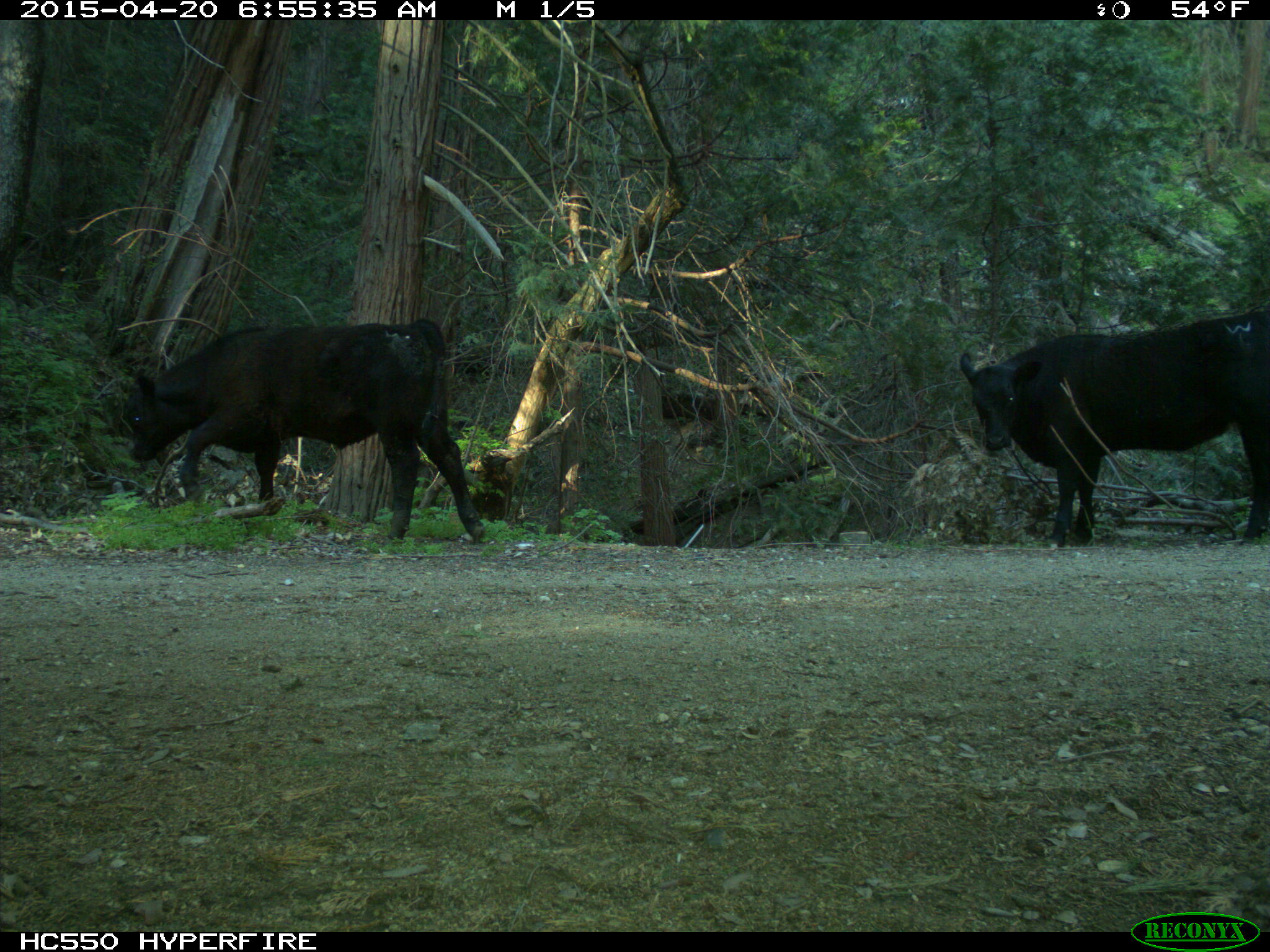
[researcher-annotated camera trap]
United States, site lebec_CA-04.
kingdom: Animalia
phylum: Chordata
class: Mammalia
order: Artiodactyla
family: Bovidae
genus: Bos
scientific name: Bos taurus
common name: domestic cow